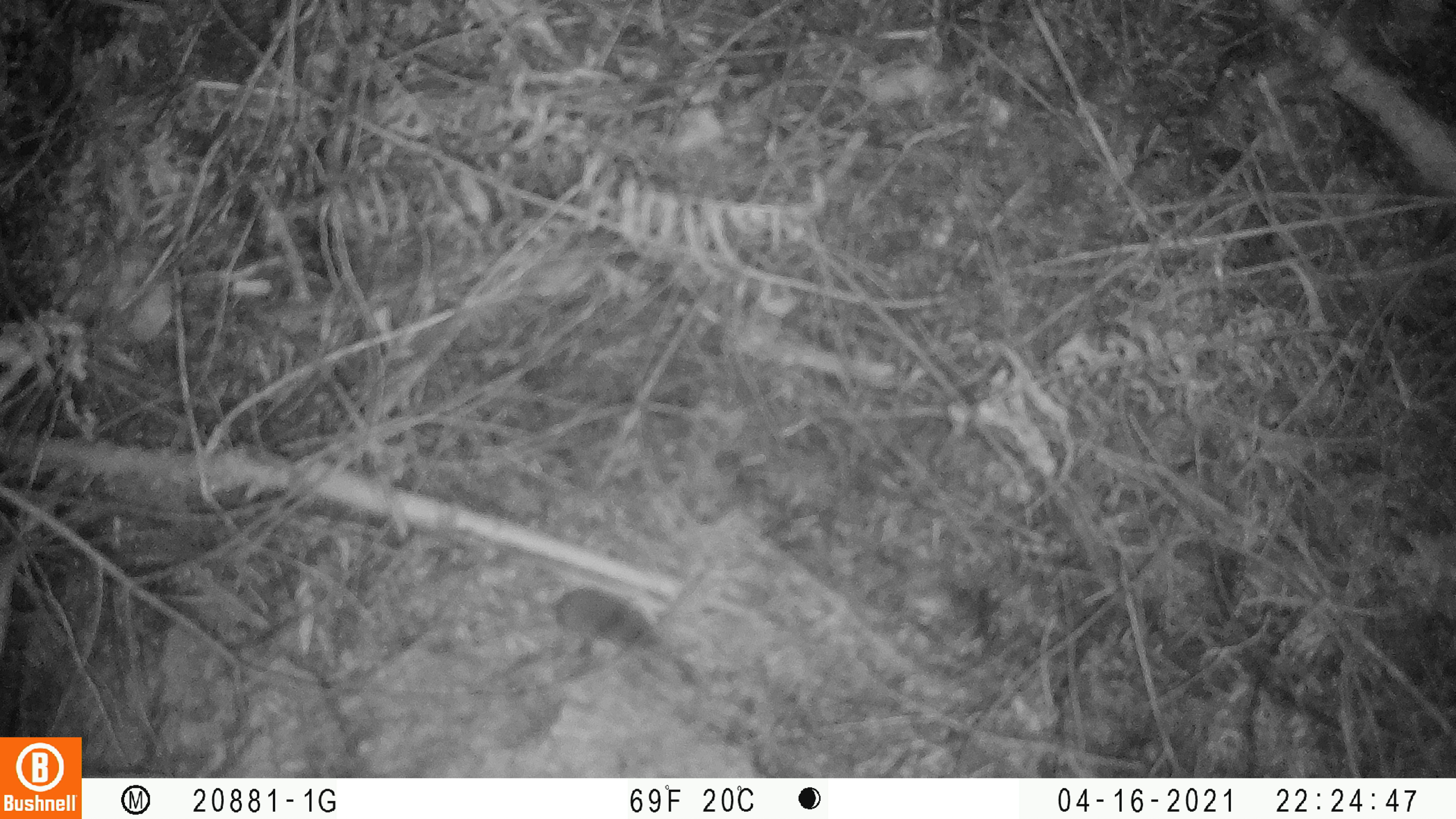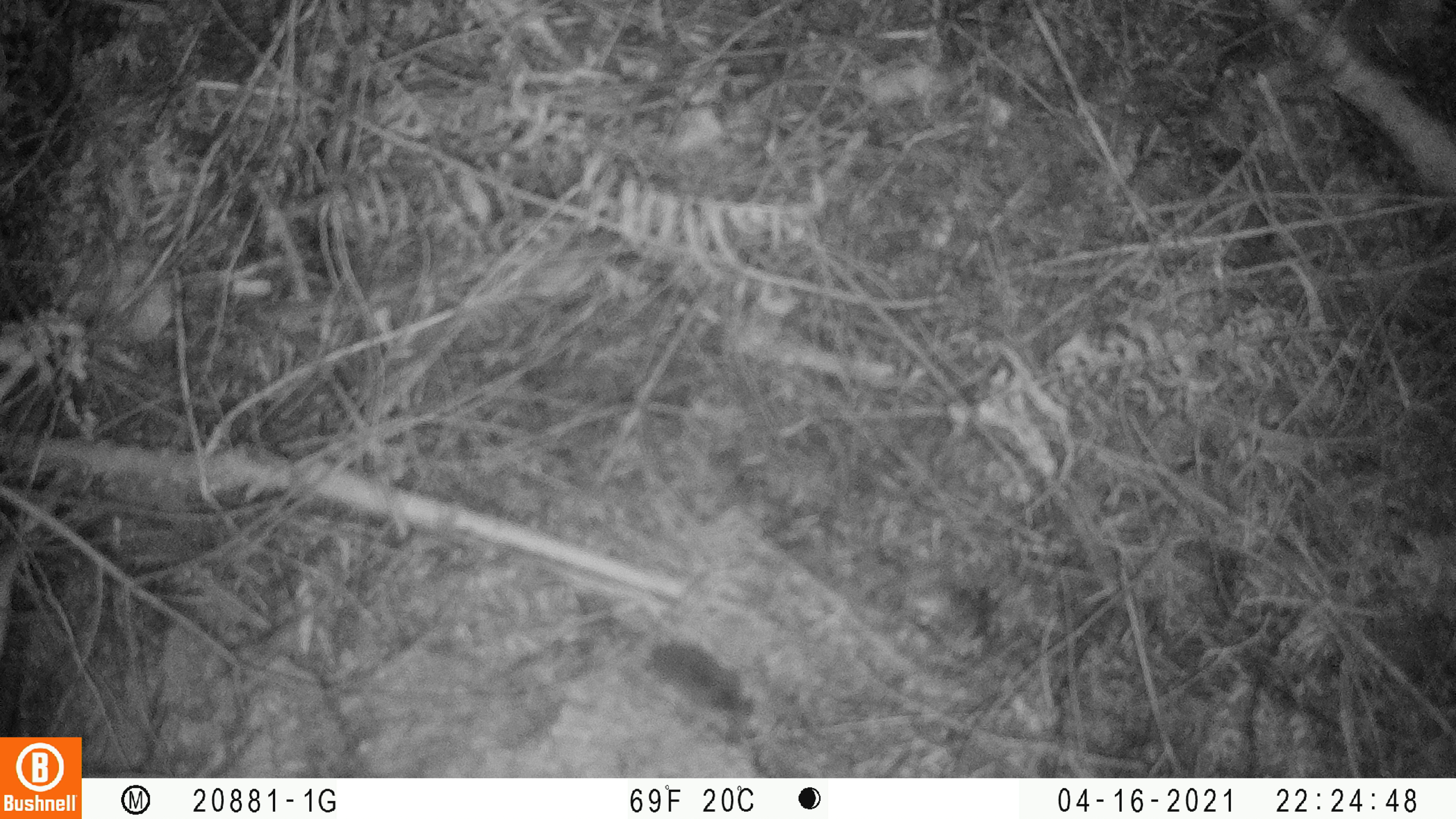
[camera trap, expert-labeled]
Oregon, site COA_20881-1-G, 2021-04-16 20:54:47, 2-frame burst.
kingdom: Animalia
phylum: Chordata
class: Mammalia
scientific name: Mammalia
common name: small mammal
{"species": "small mammal (Mammalia)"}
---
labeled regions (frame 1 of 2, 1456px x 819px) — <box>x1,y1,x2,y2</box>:
small mammal: <box>430,536,721,688</box>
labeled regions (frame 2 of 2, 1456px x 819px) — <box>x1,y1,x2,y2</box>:
small mammal: <box>537,570,793,754</box>